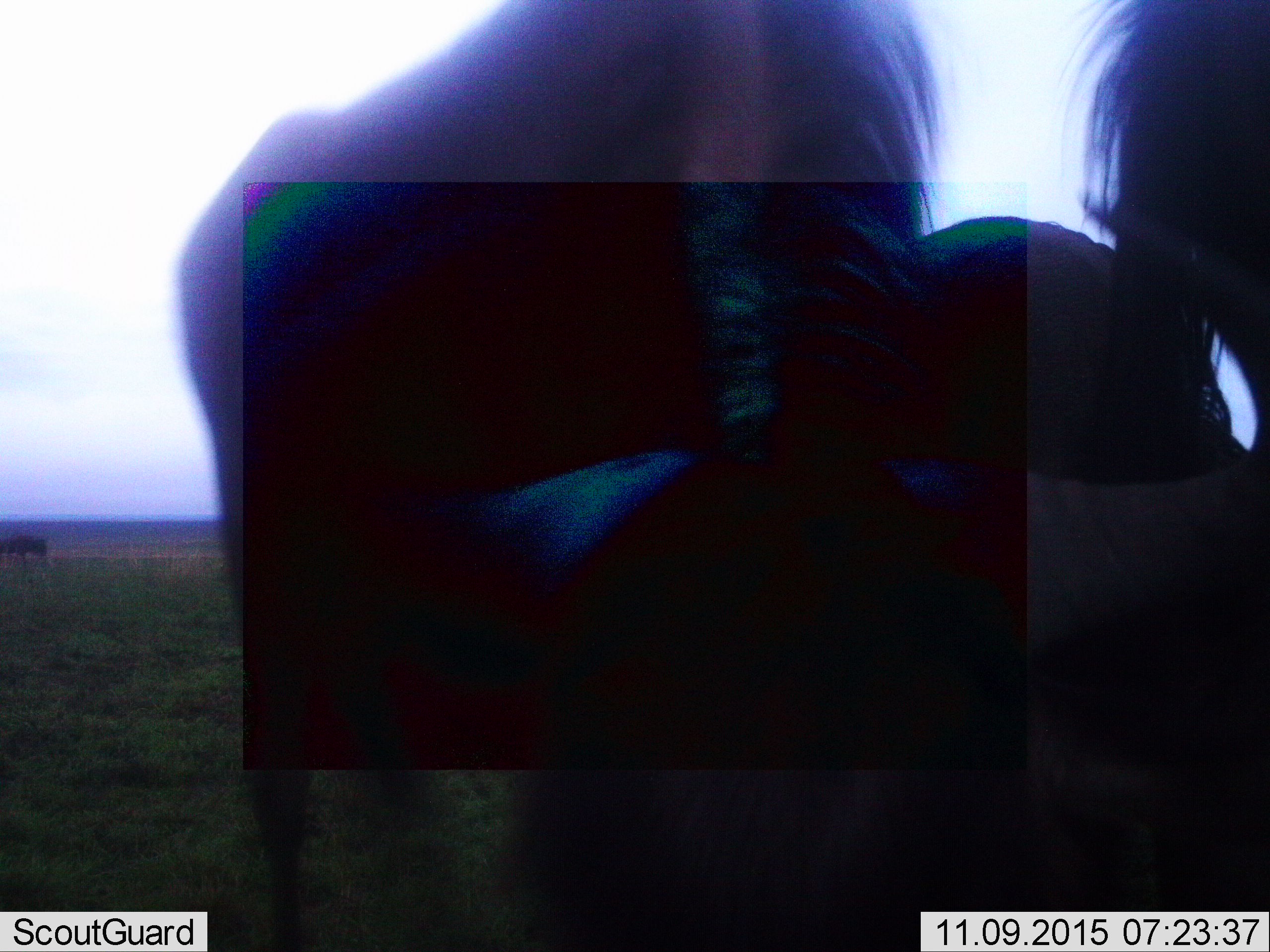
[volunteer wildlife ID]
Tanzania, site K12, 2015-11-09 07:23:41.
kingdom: Animalia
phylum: Chordata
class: Mammalia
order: Artiodactyla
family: Bovidae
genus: Connochaetes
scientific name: Connochaetes taurinus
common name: blue wildebeest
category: wildebeest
Wildebeest (blue wildebeest) (Connochaetes taurinus), count 2. Behavior (volunteer vote fractions): standing 88%, resting 0%, moving 38%, interacting 12%. Young present (vote fraction): 0%. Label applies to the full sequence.